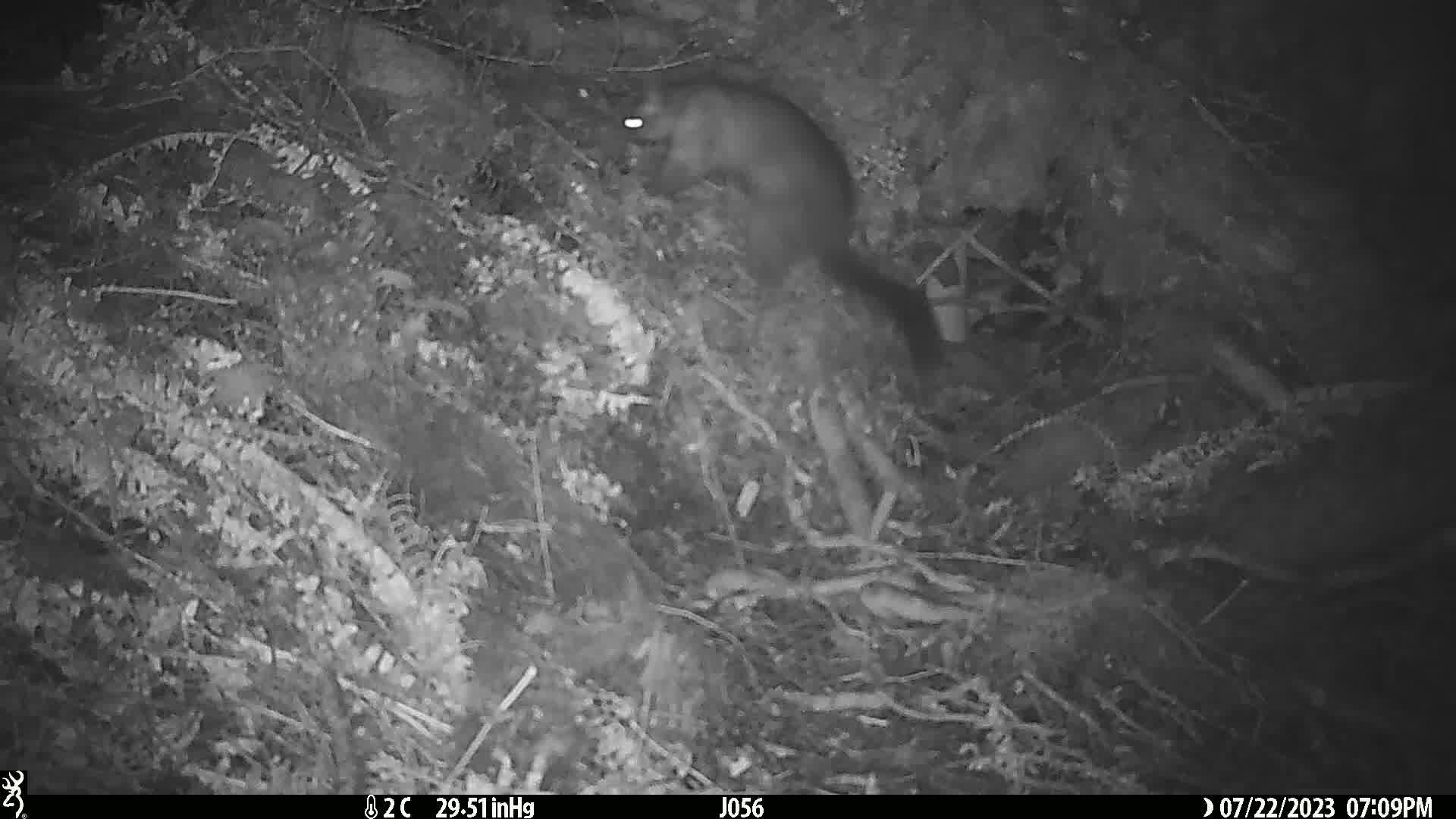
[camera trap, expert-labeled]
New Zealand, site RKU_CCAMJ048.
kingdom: Animalia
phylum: Chordata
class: Mammalia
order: Diprotodontia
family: Phalangeridae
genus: Trichosurus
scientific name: Trichosurus vulpecula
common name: common brushtail possum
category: possum